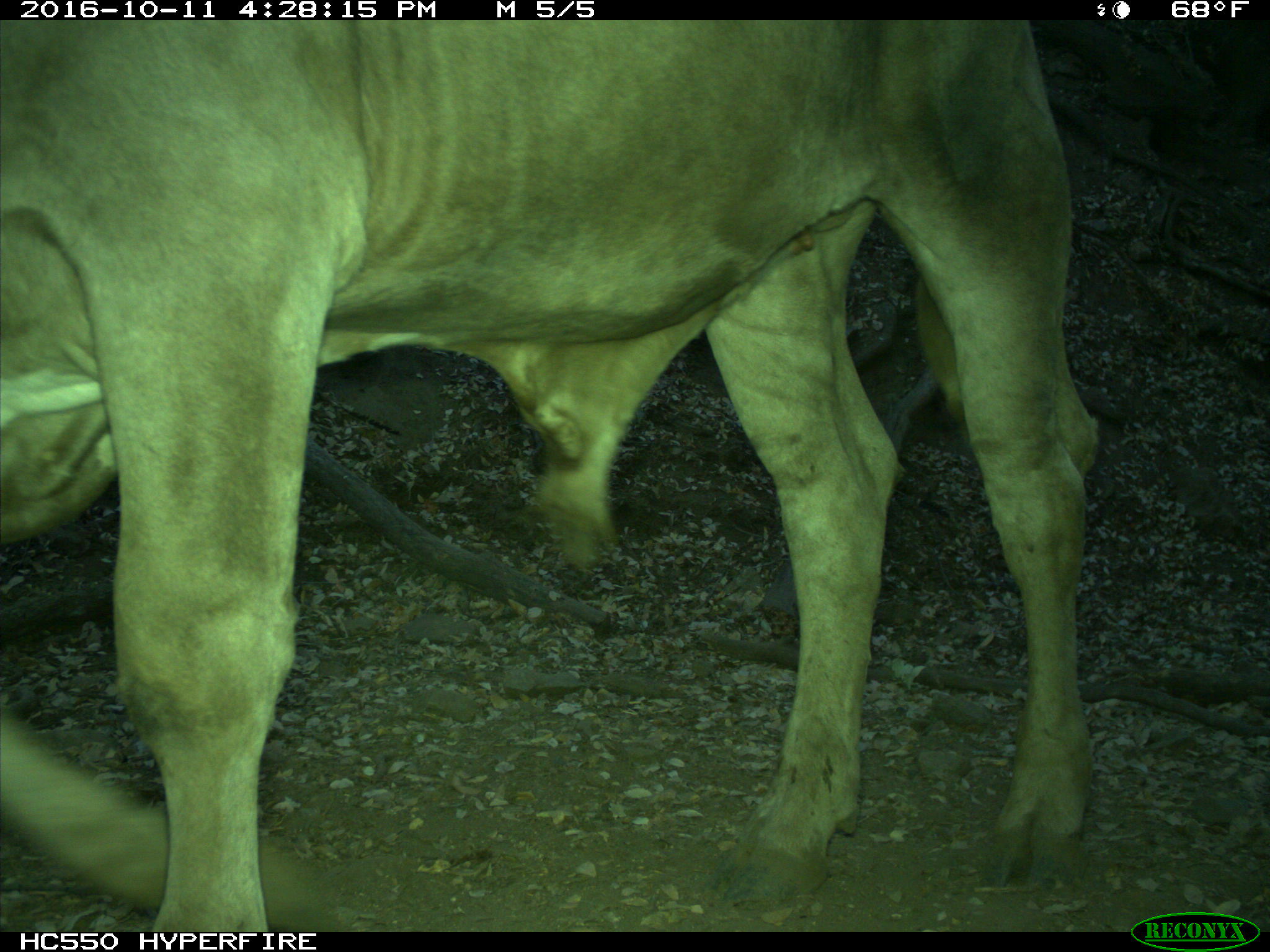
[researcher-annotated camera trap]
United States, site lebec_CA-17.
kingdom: Animalia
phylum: Chordata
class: Mammalia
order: Artiodactyla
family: Bovidae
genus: Bos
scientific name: Bos taurus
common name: domestic cow